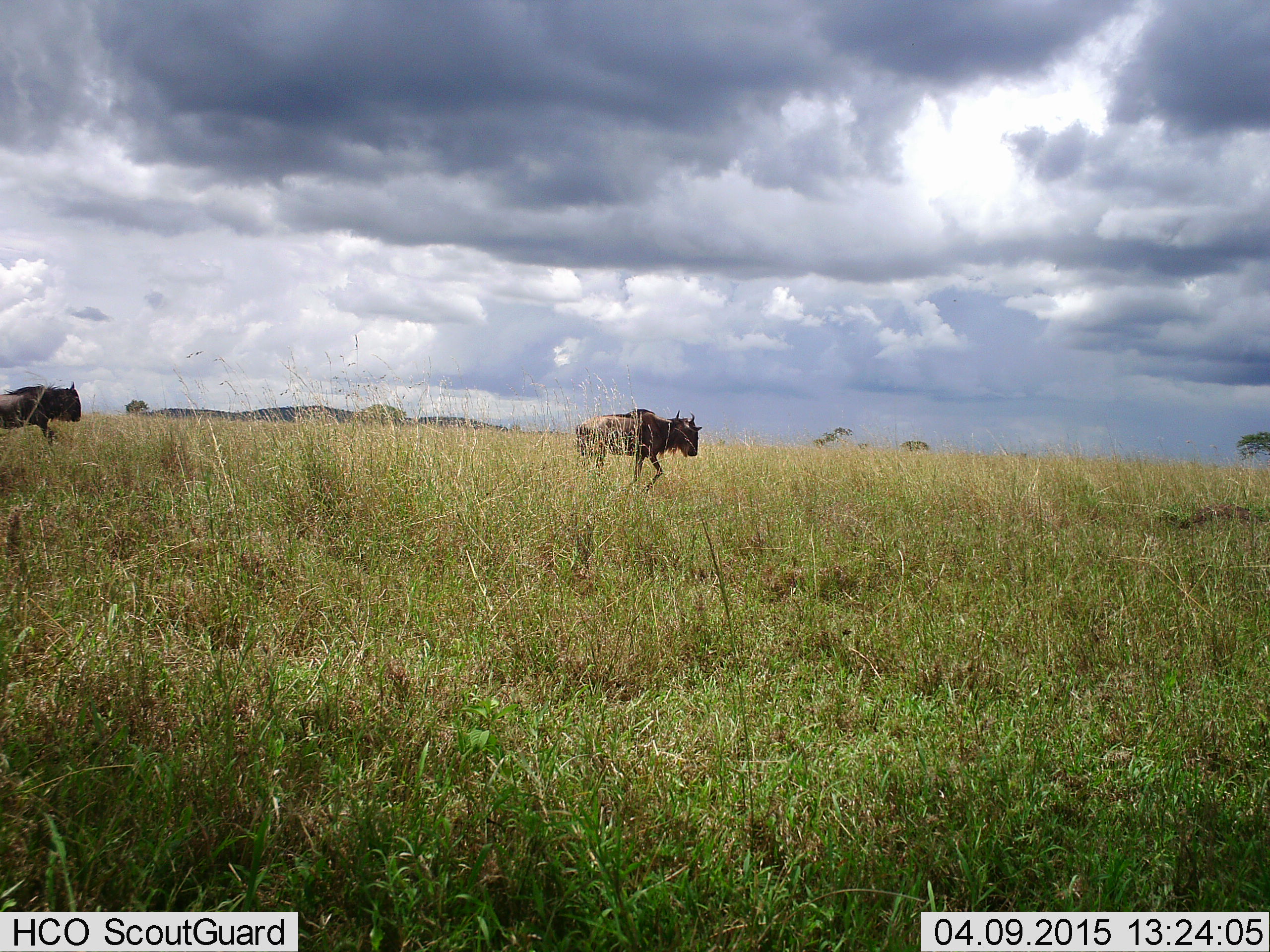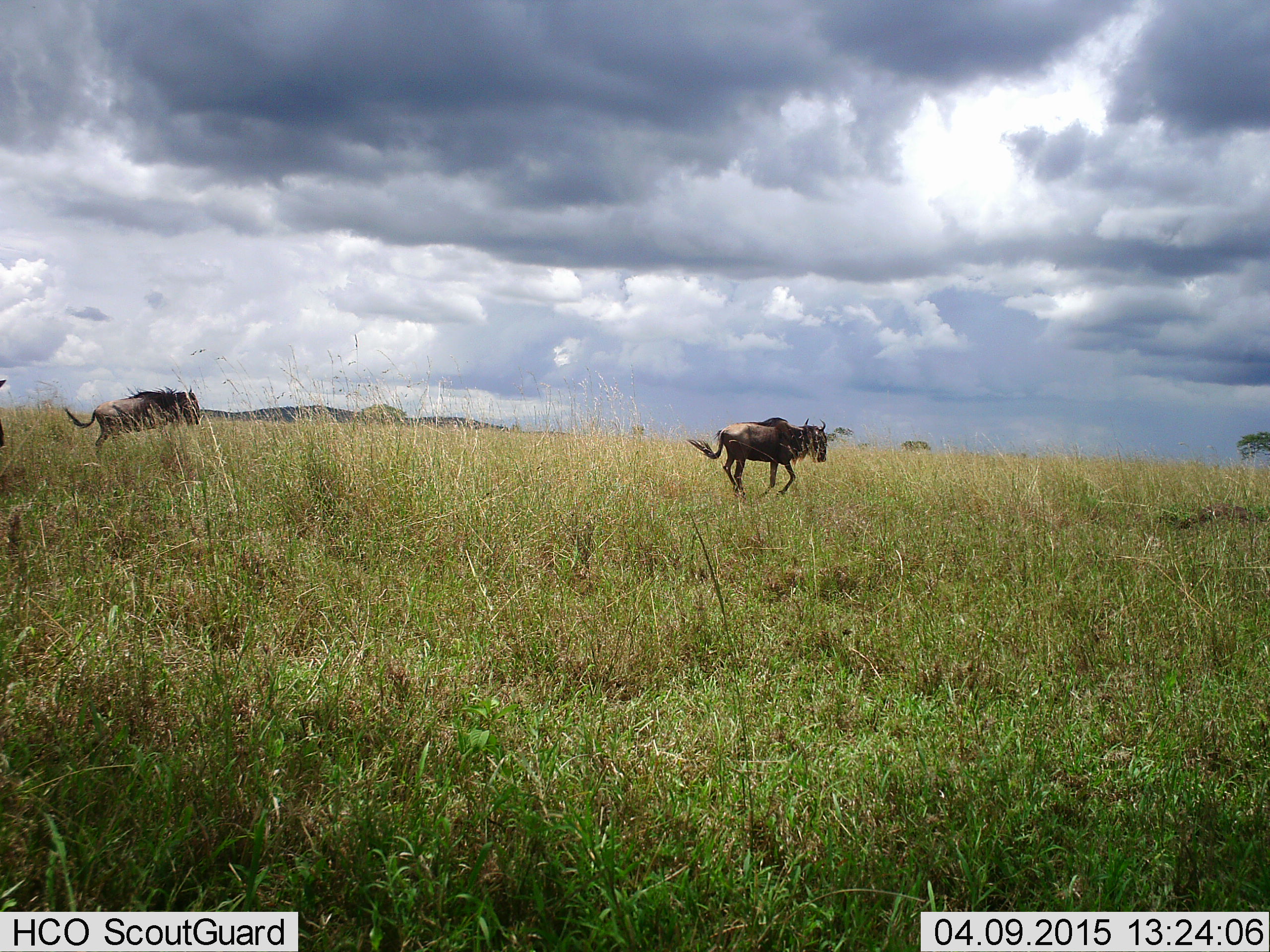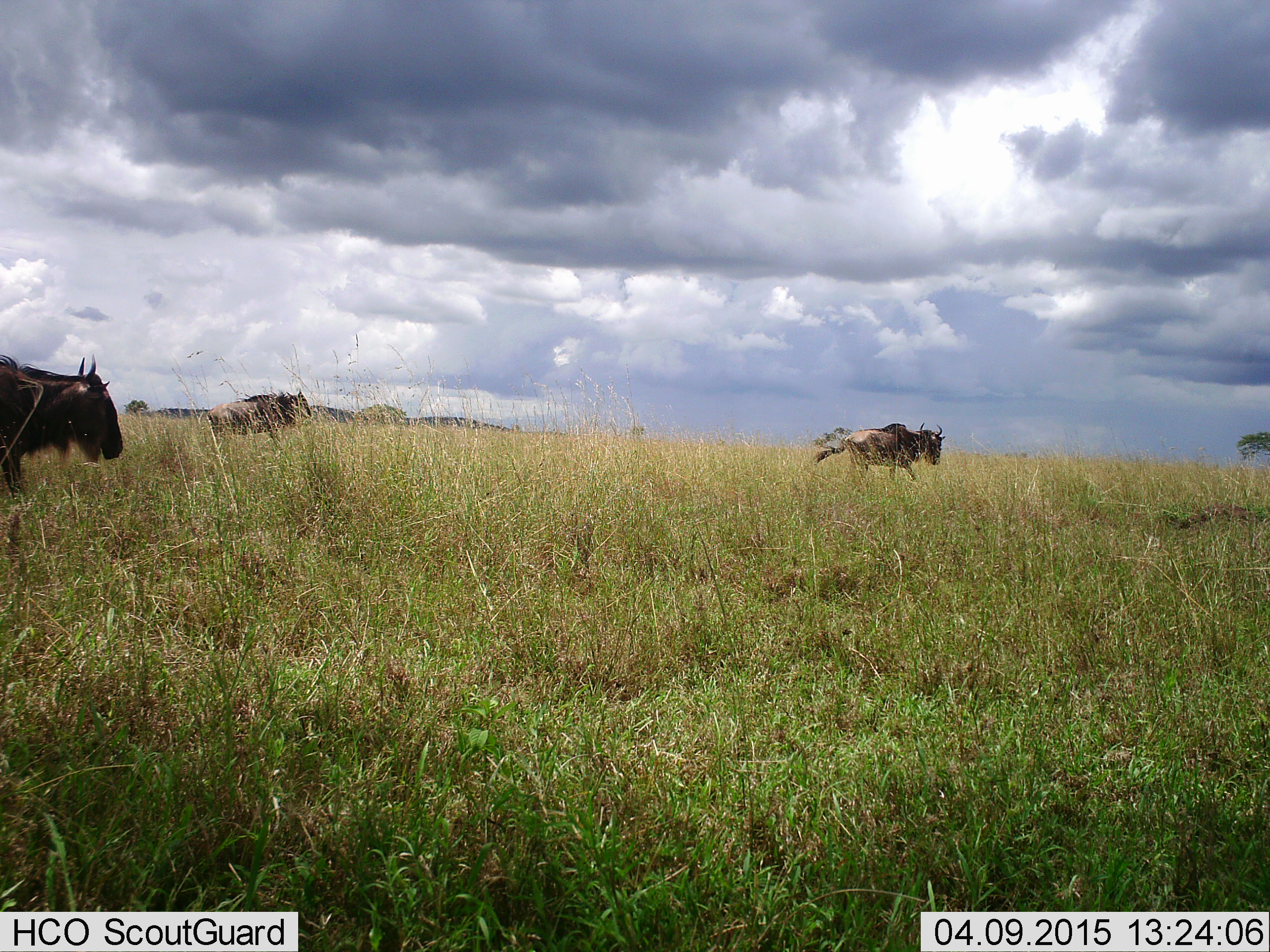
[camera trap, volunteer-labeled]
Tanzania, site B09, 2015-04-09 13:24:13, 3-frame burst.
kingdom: Animalia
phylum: Chordata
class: Mammalia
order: Artiodactyla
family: Bovidae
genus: Connochaetes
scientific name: Connochaetes taurinus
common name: blue wildebeest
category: wildebeest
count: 3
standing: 0%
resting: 0%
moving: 100%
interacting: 0%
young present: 0%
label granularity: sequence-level